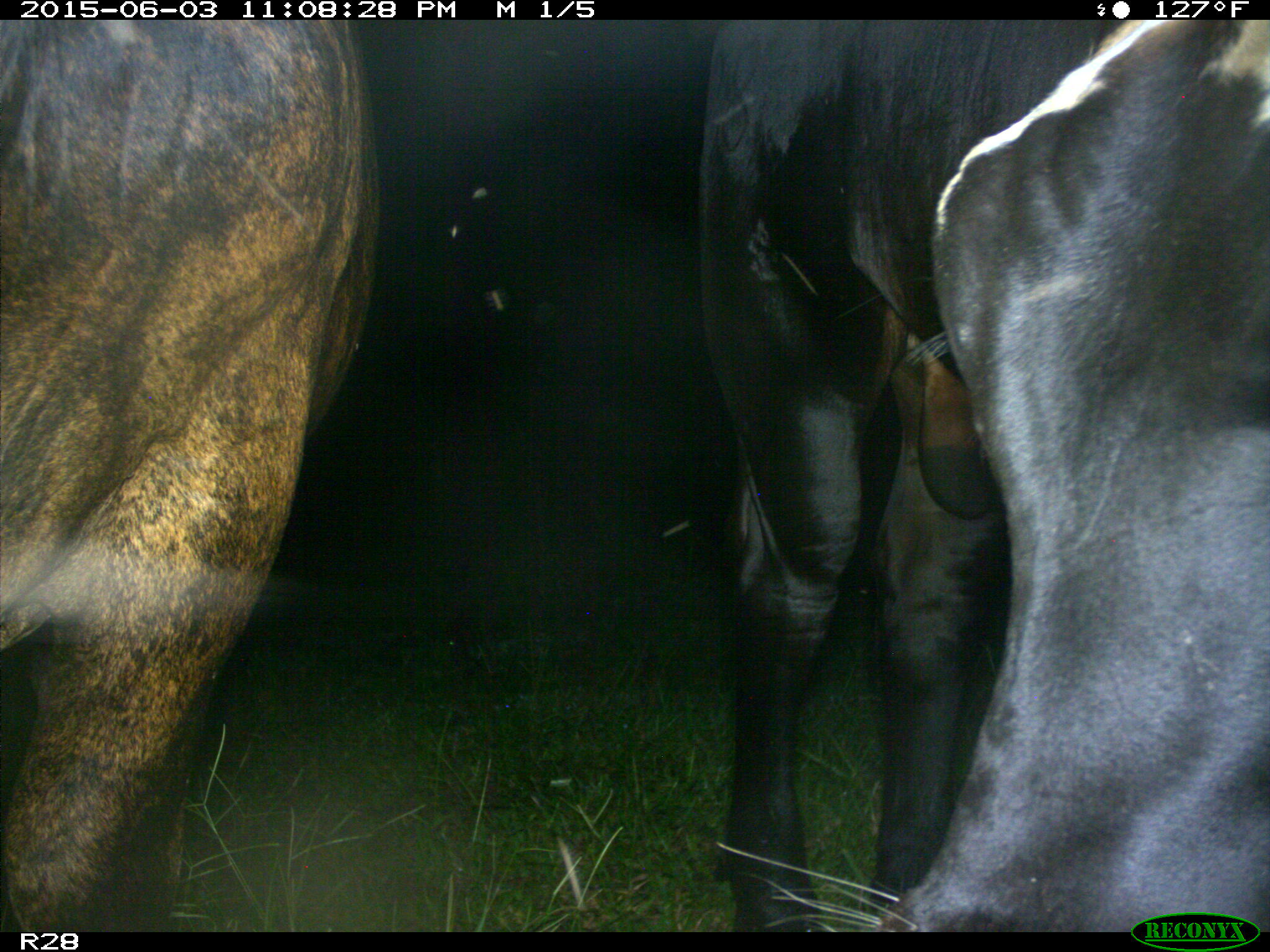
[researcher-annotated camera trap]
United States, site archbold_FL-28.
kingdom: Animalia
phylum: Chordata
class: Mammalia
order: Artiodactyla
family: Bovidae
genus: Bos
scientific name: Bos taurus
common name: domestic cow